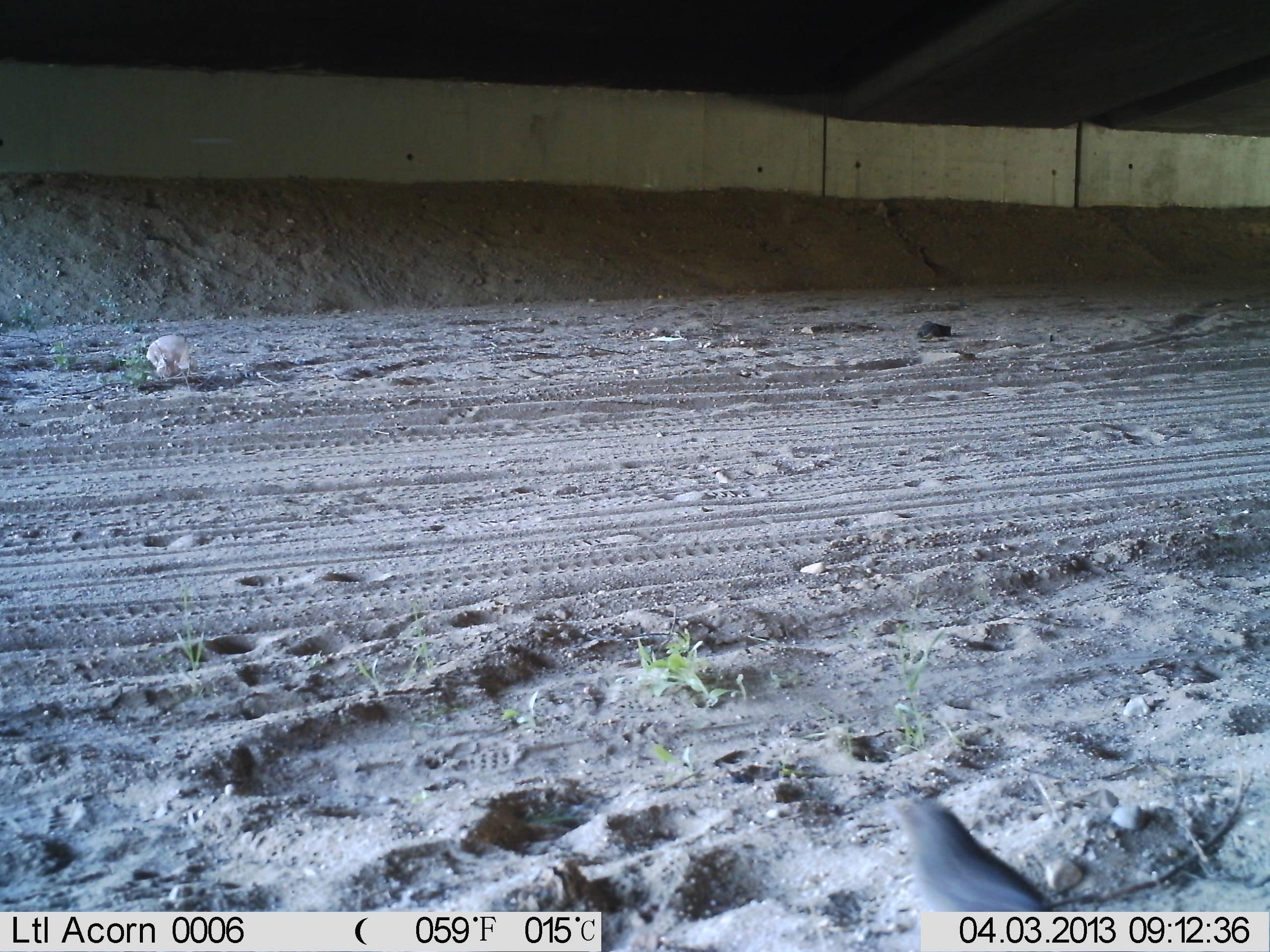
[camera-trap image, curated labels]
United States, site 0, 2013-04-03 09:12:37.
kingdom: Animalia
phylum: Chordata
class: Aves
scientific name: Aves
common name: bird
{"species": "bird (Aves)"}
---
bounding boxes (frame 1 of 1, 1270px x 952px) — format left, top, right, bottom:
bird: 878, 785, 1075, 914